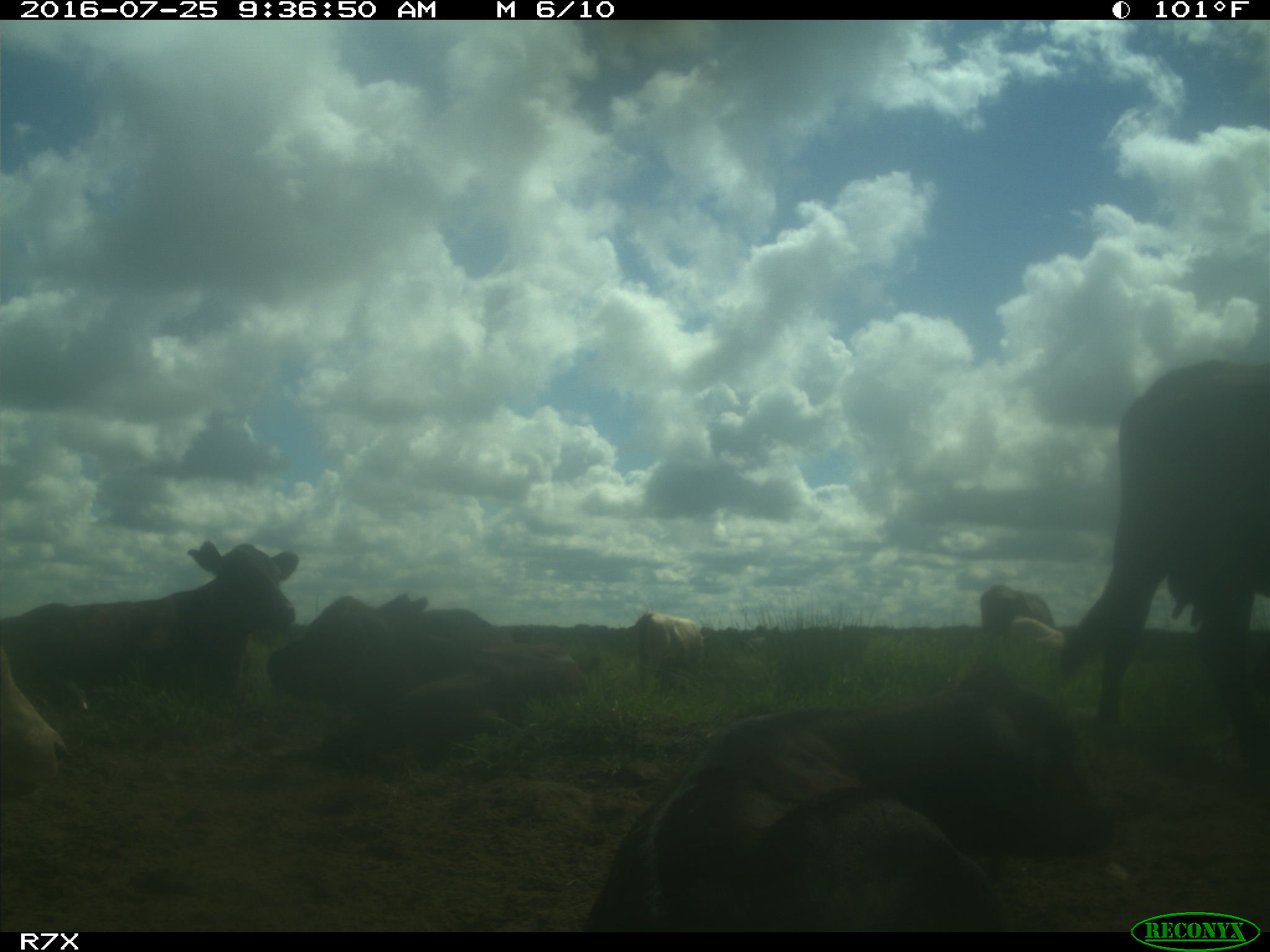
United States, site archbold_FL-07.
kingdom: Animalia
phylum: Chordata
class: Mammalia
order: Artiodactyla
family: Bovidae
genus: Bos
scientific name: Bos taurus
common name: domestic cow